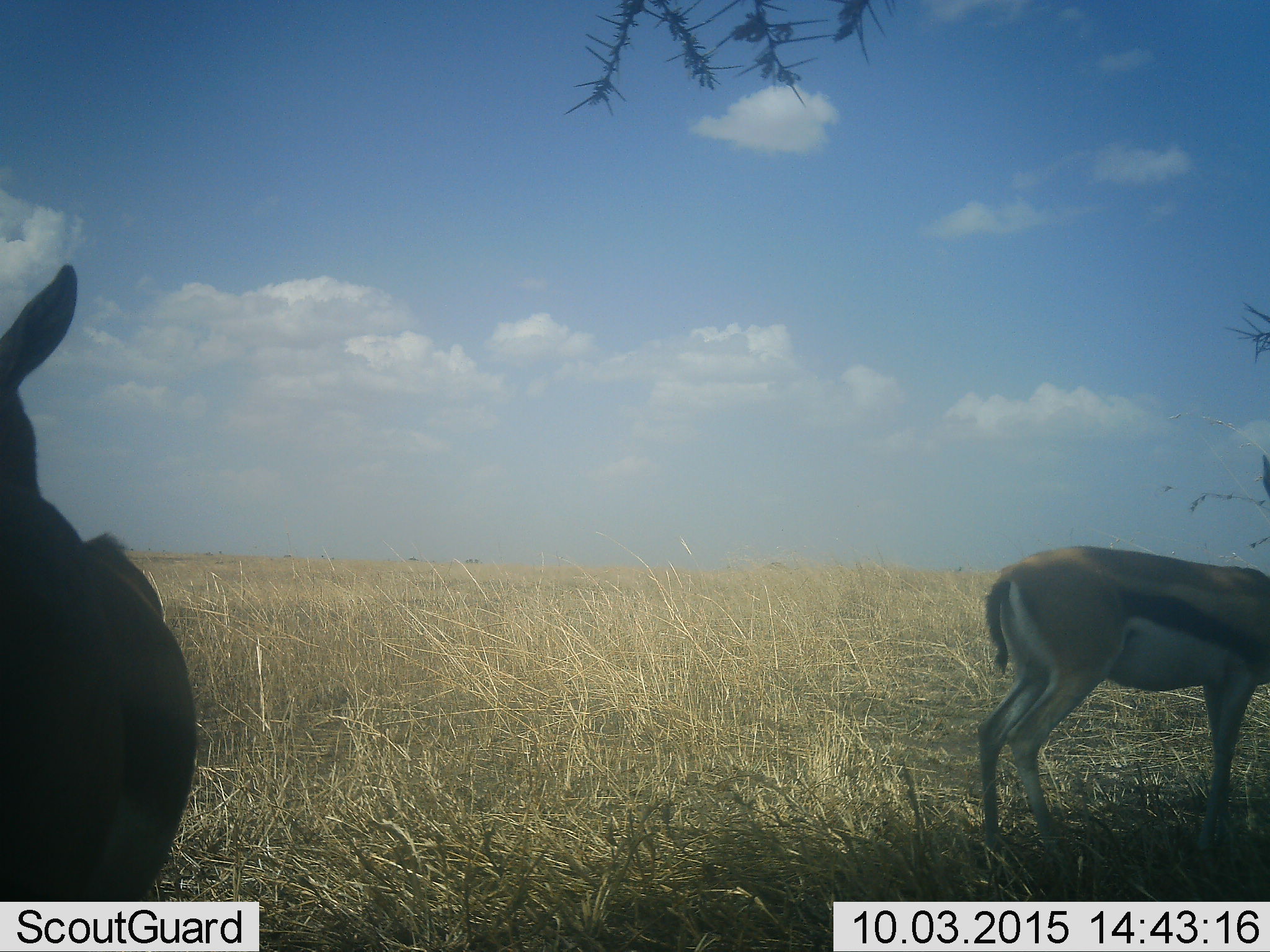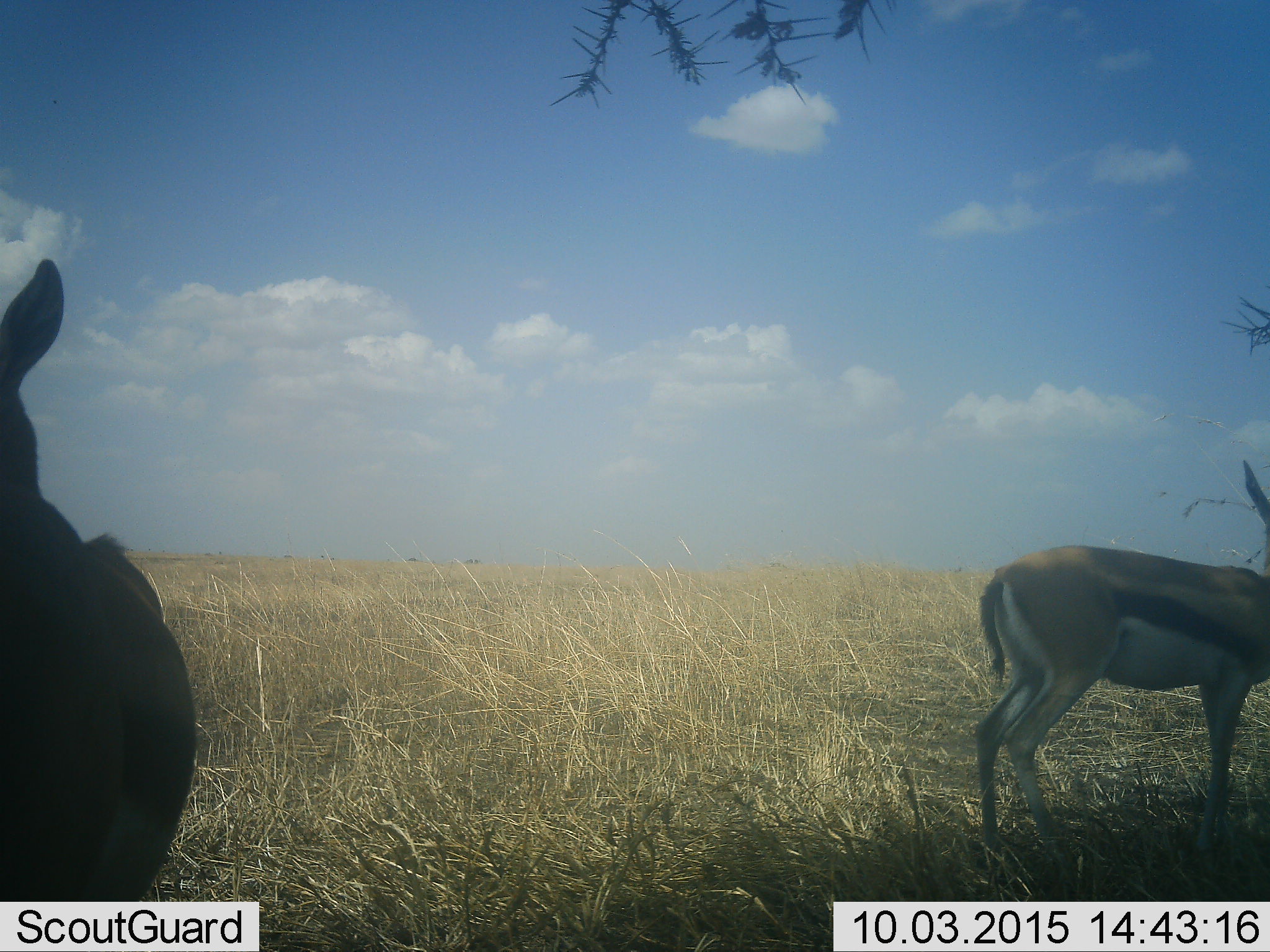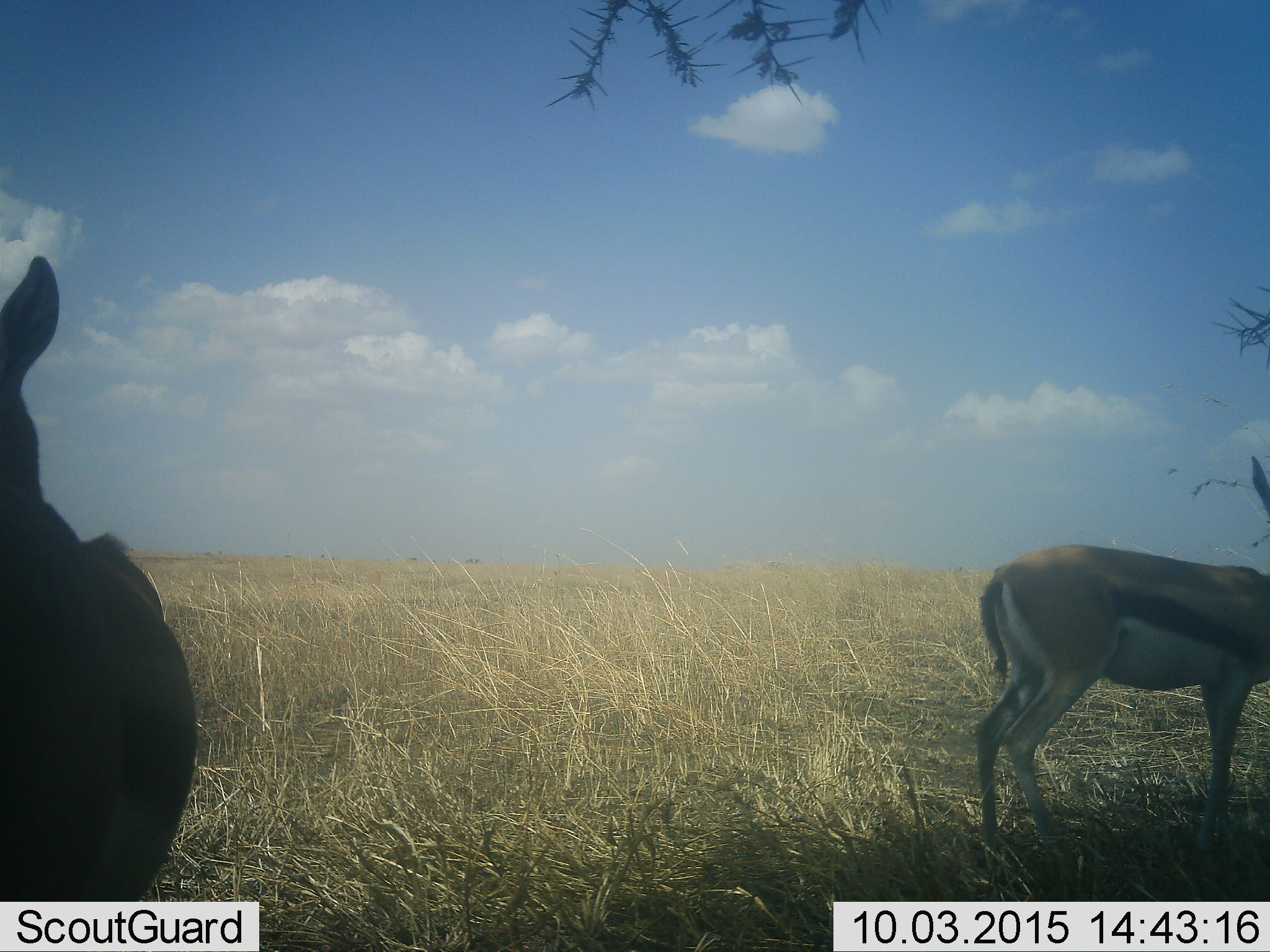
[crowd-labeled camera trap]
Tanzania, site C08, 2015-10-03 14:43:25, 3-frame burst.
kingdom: Animalia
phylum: Chordata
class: Mammalia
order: Artiodactyla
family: Bovidae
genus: Eudorcas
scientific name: Eudorcas thomsonii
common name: thomson's gazelle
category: gazellethomsons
Gazellethomsons (thomson's gazelle) (Eudorcas thomsonii), count 2. Behavior (volunteer vote fractions): standing 93%, resting 0%, moving 7%, interacting 0%. Young present (vote fraction): 0%. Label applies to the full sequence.